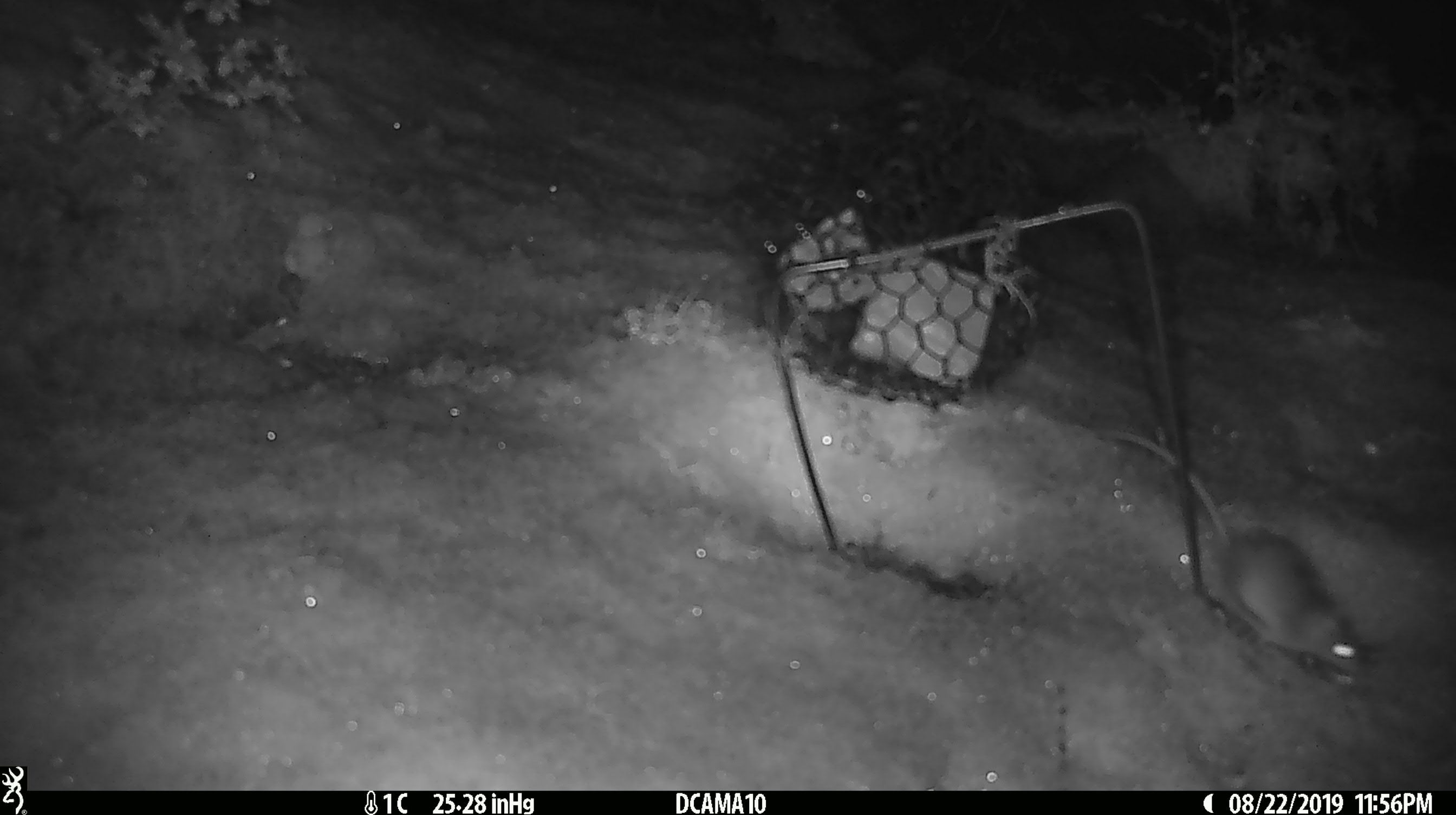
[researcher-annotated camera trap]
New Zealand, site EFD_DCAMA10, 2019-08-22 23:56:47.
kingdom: Animalia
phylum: Chordata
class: Mammalia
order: Rodentia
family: Muridae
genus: Mus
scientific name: Mus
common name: mouse